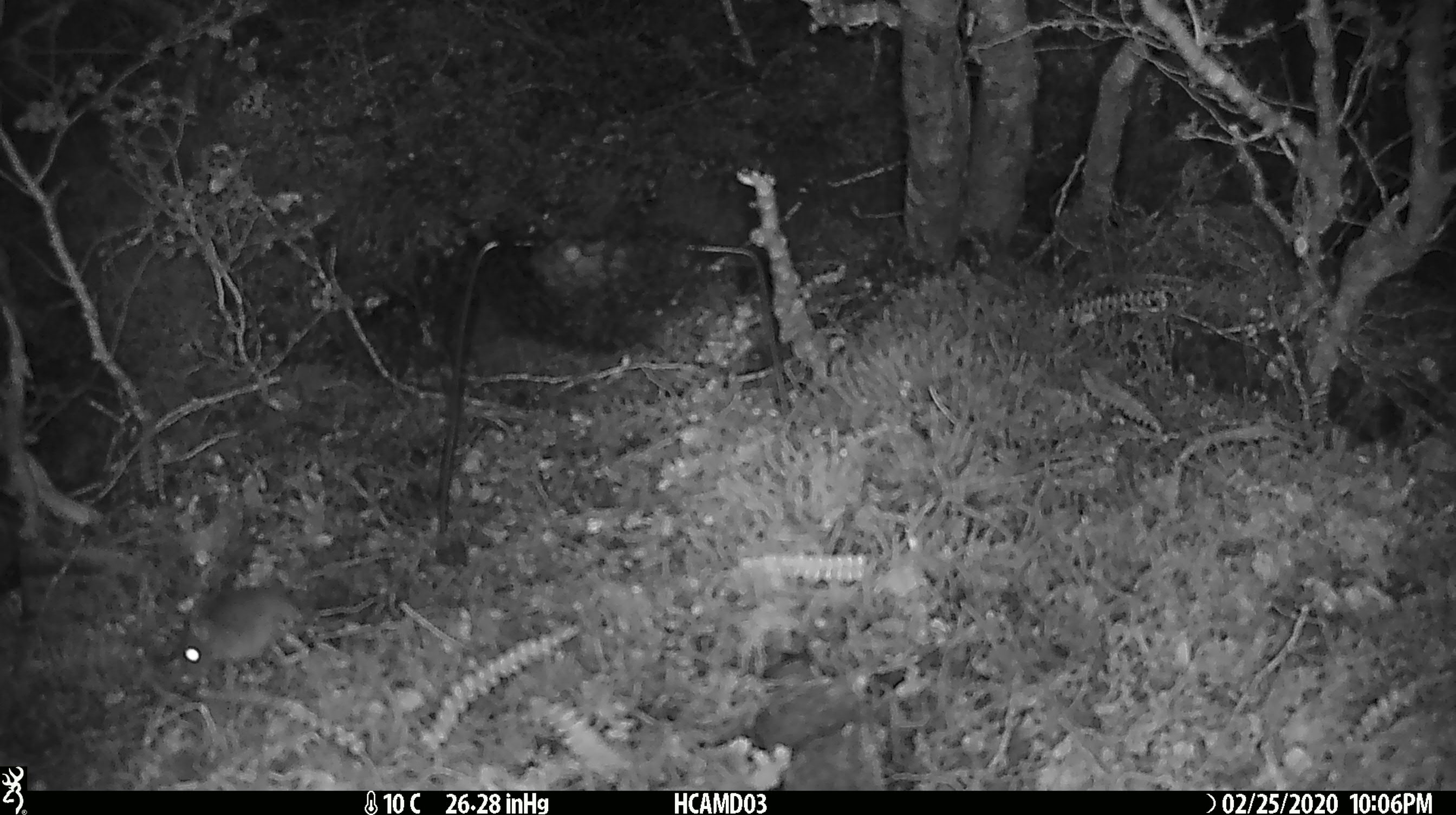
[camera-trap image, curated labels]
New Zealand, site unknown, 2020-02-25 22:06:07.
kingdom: Animalia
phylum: Chordata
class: Mammalia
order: Rodentia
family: Muridae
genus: Mus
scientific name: Mus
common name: mouse